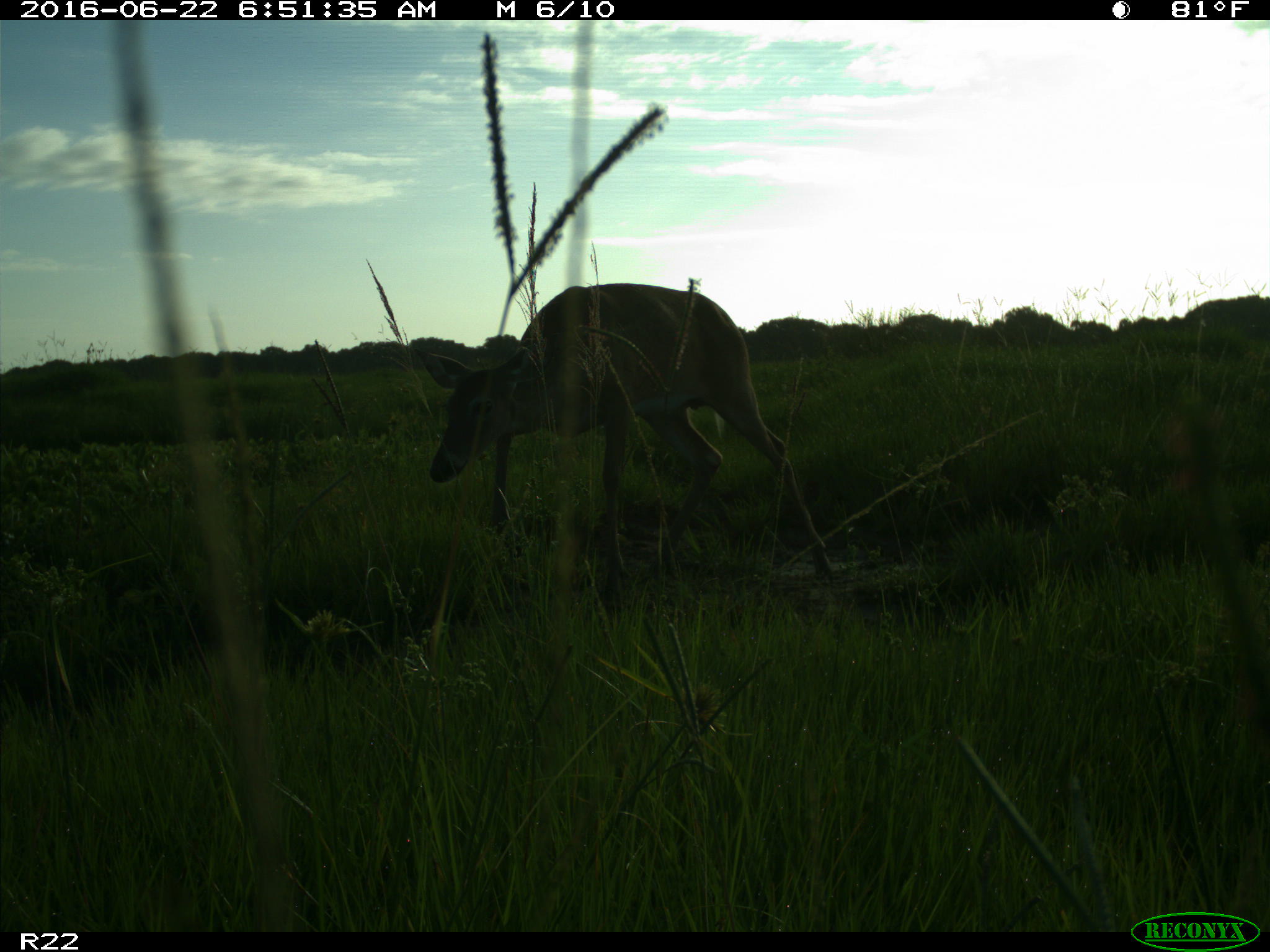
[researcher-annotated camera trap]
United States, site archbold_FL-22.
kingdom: Animalia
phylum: Chordata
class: Mammalia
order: Artiodactyla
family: Cervidae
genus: Odocoileus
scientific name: Odocoileus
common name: deer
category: unidentified deer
Unidentified deer (deer) (Odocoileus).